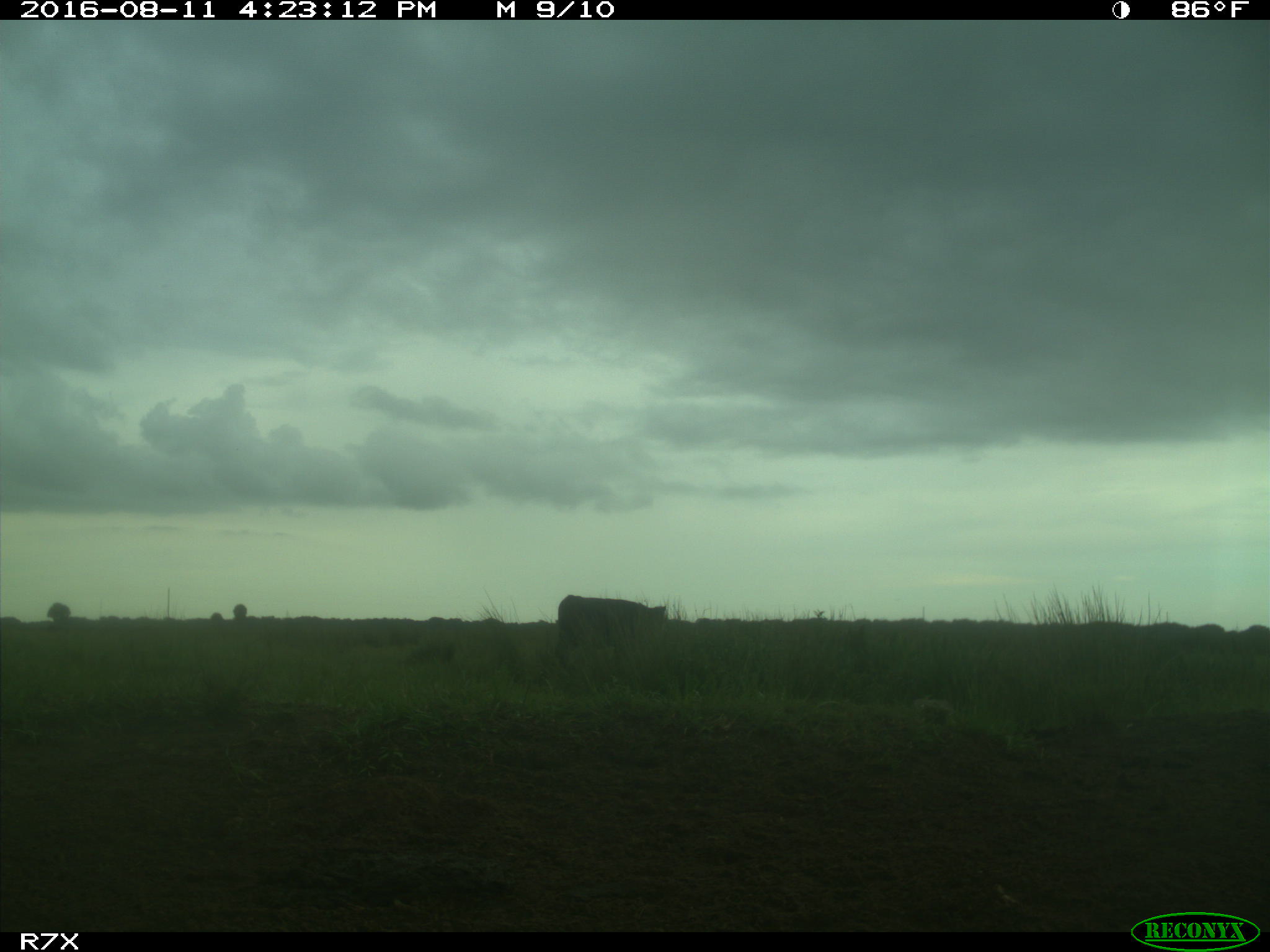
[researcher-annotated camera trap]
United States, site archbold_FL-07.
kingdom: Animalia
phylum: Chordata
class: Mammalia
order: Artiodactyla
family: Bovidae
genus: Bos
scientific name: Bos taurus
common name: domestic cow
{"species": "Bos taurus (domestic cow)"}